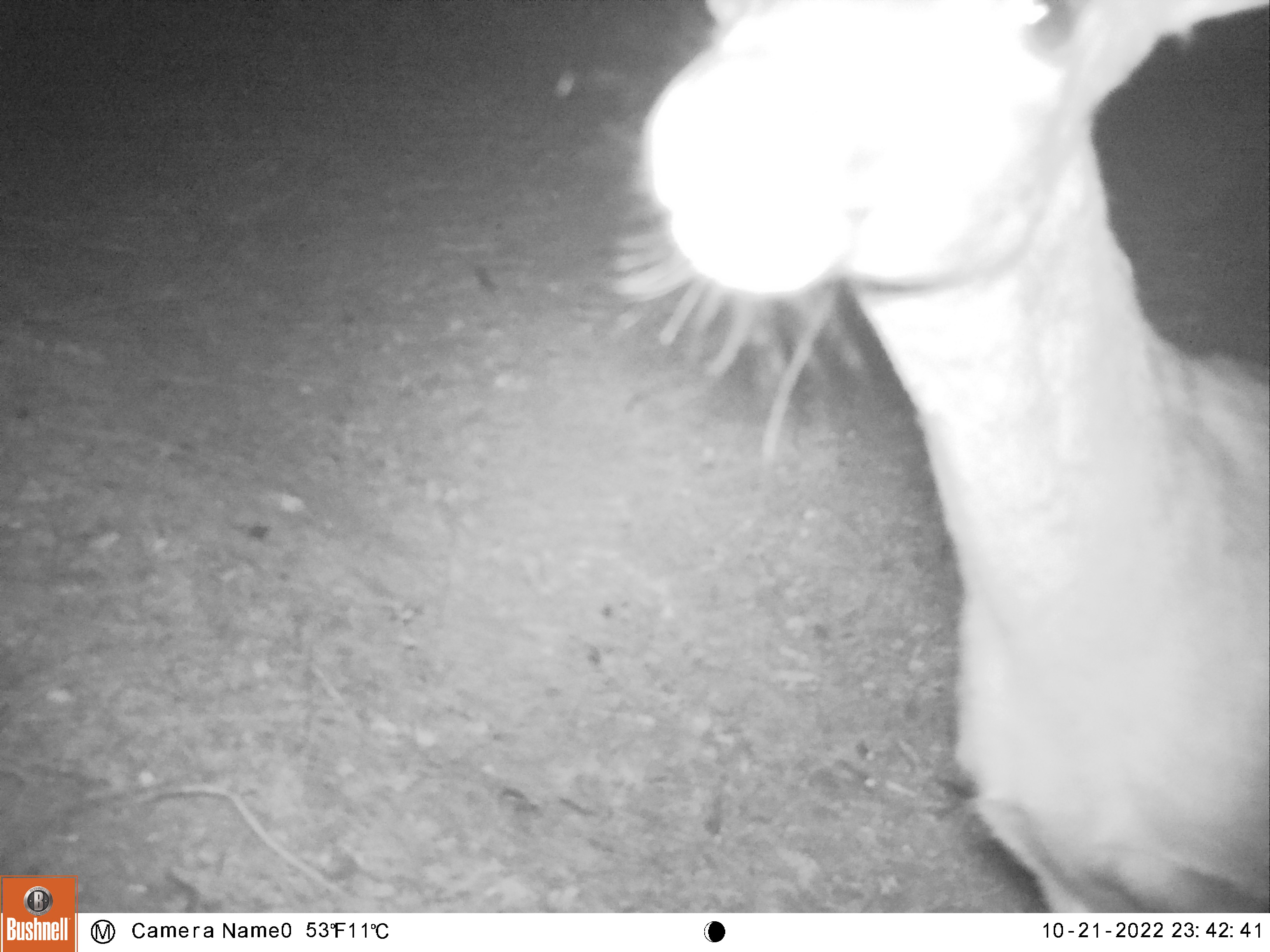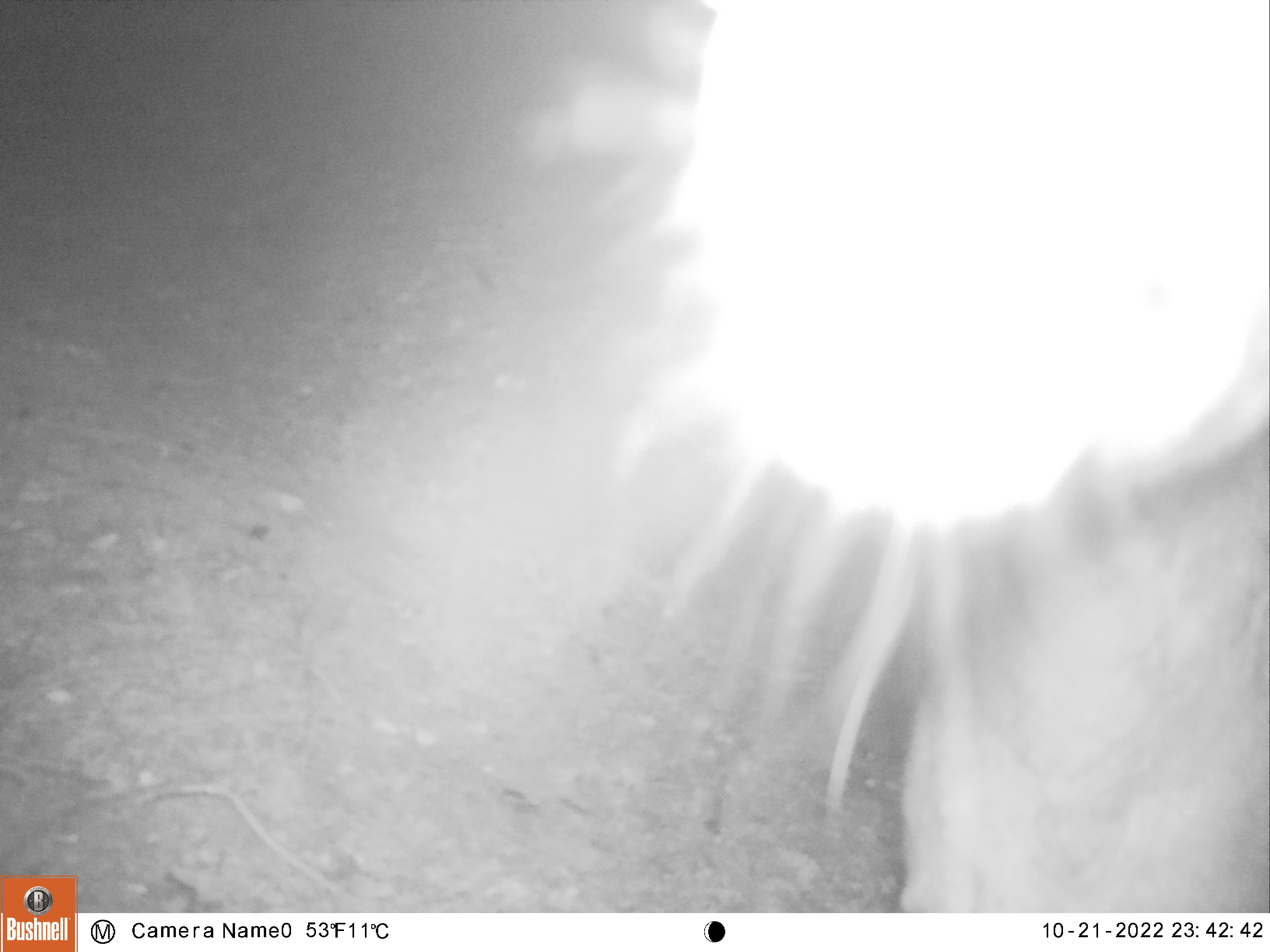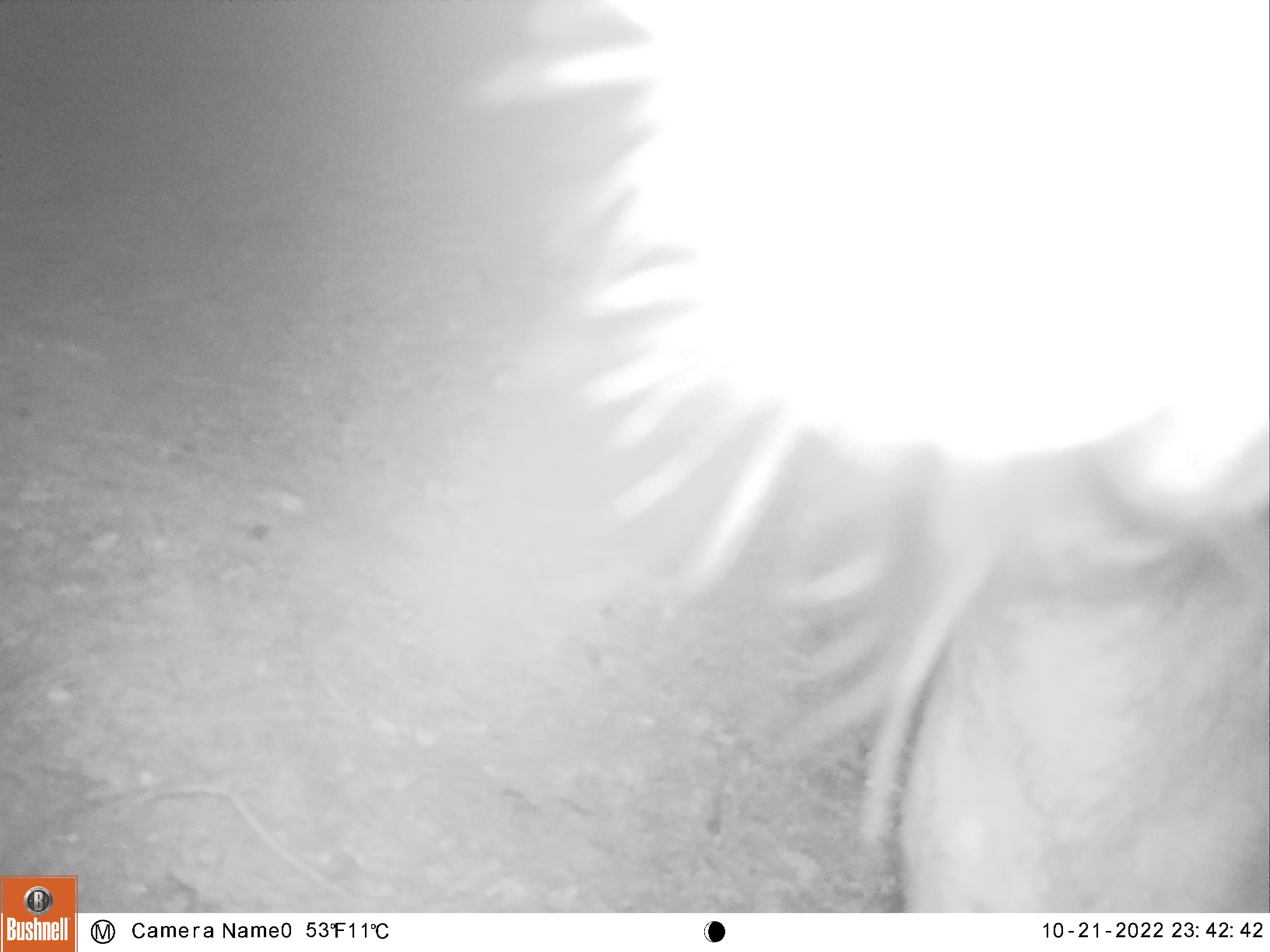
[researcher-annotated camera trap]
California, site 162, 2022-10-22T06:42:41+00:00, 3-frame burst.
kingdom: Animalia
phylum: Chordata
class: Mammalia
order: Artiodactyla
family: Cervidae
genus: Odocoileus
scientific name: Odocoileus hemionus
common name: mule deer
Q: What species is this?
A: Mule deer (Odocoileus hemionus).